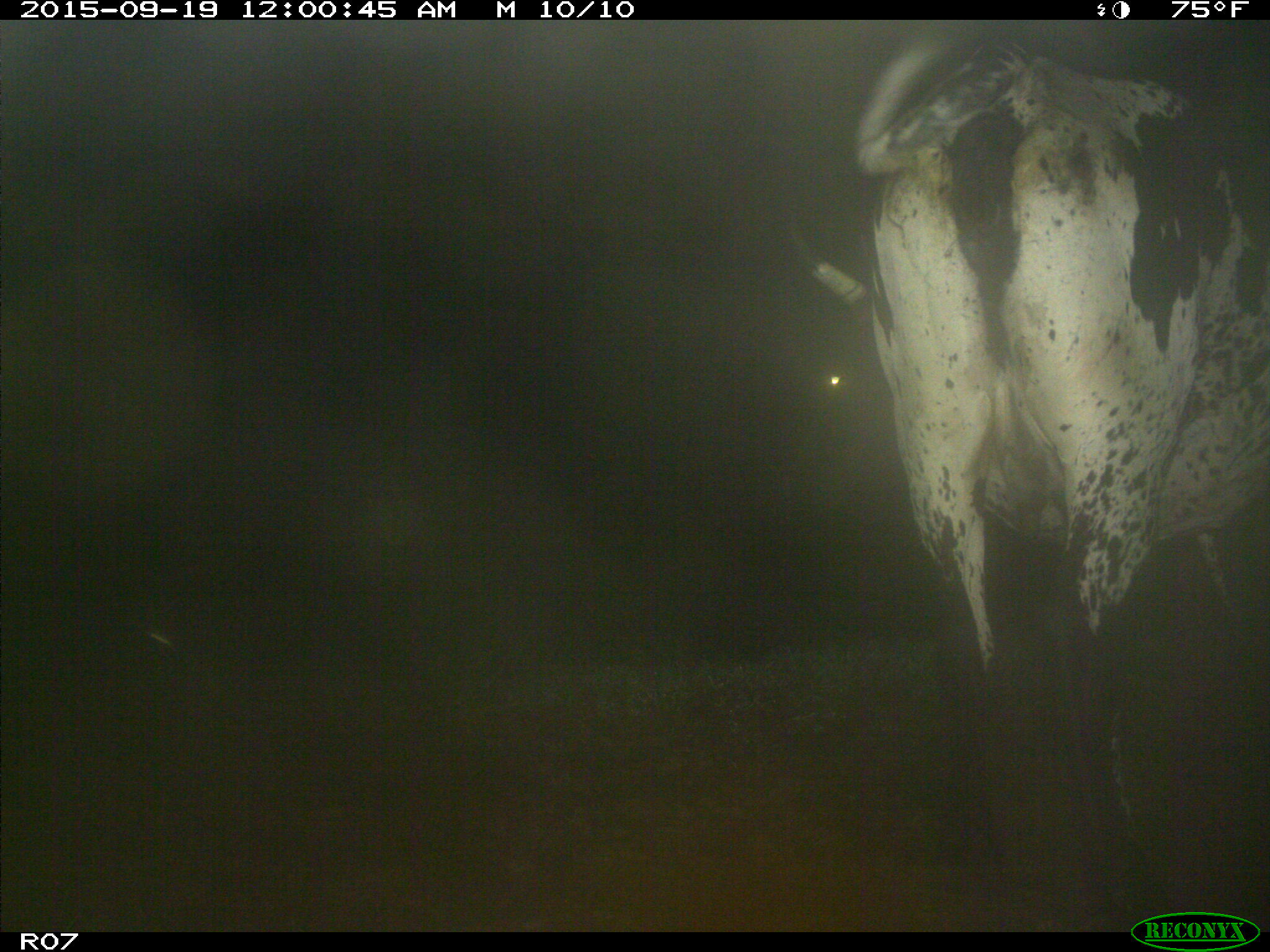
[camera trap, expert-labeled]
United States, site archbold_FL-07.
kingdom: Animalia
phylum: Chordata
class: Mammalia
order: Artiodactyla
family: Bovidae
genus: Bos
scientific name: Bos taurus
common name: domestic cow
Bos taurus (domestic cow).